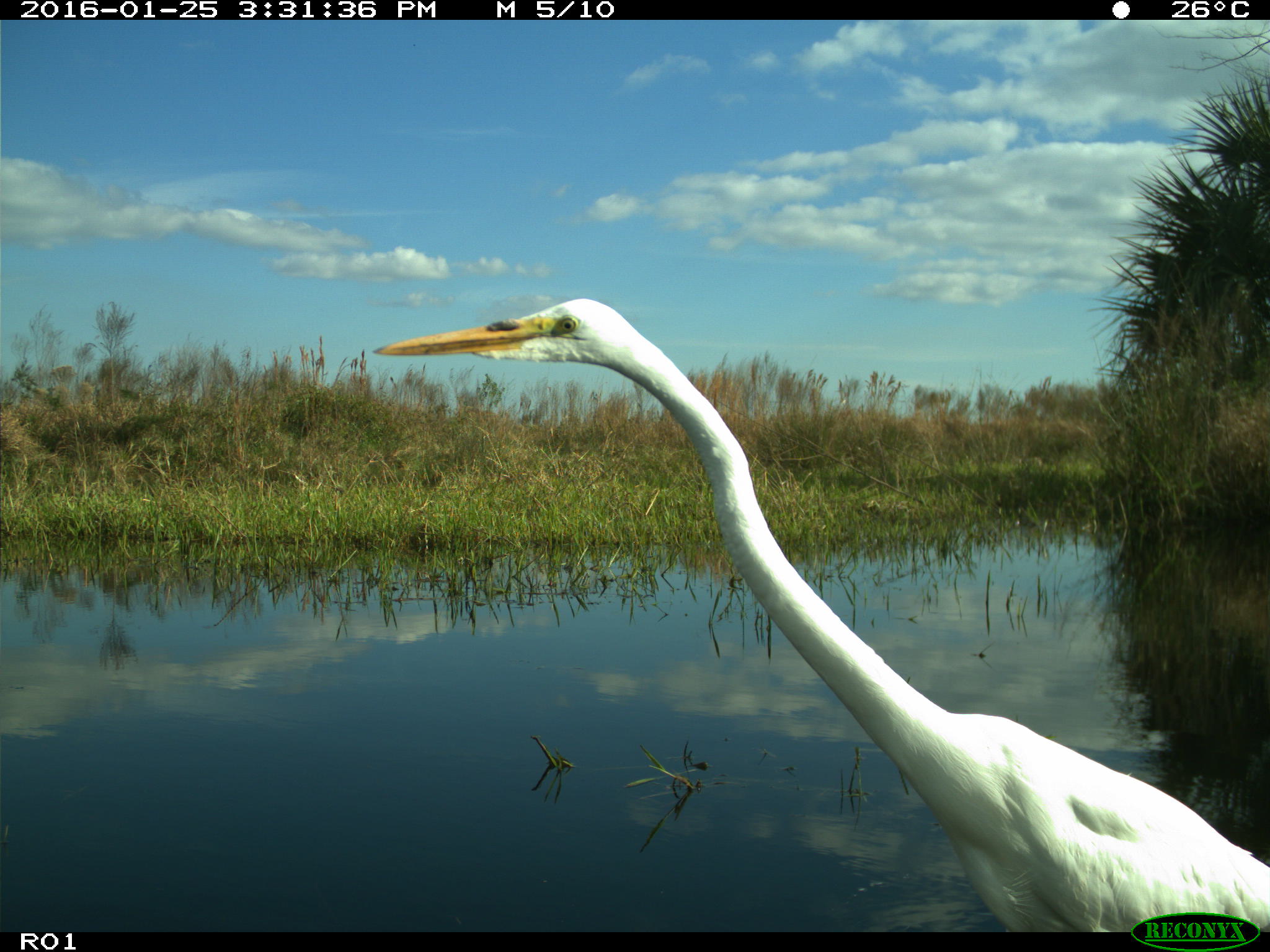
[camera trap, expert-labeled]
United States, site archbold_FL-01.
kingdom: Animalia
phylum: Chordata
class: Aves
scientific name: Aves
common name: birds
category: unidentified bird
Unidentified bird (birds) (Aves).